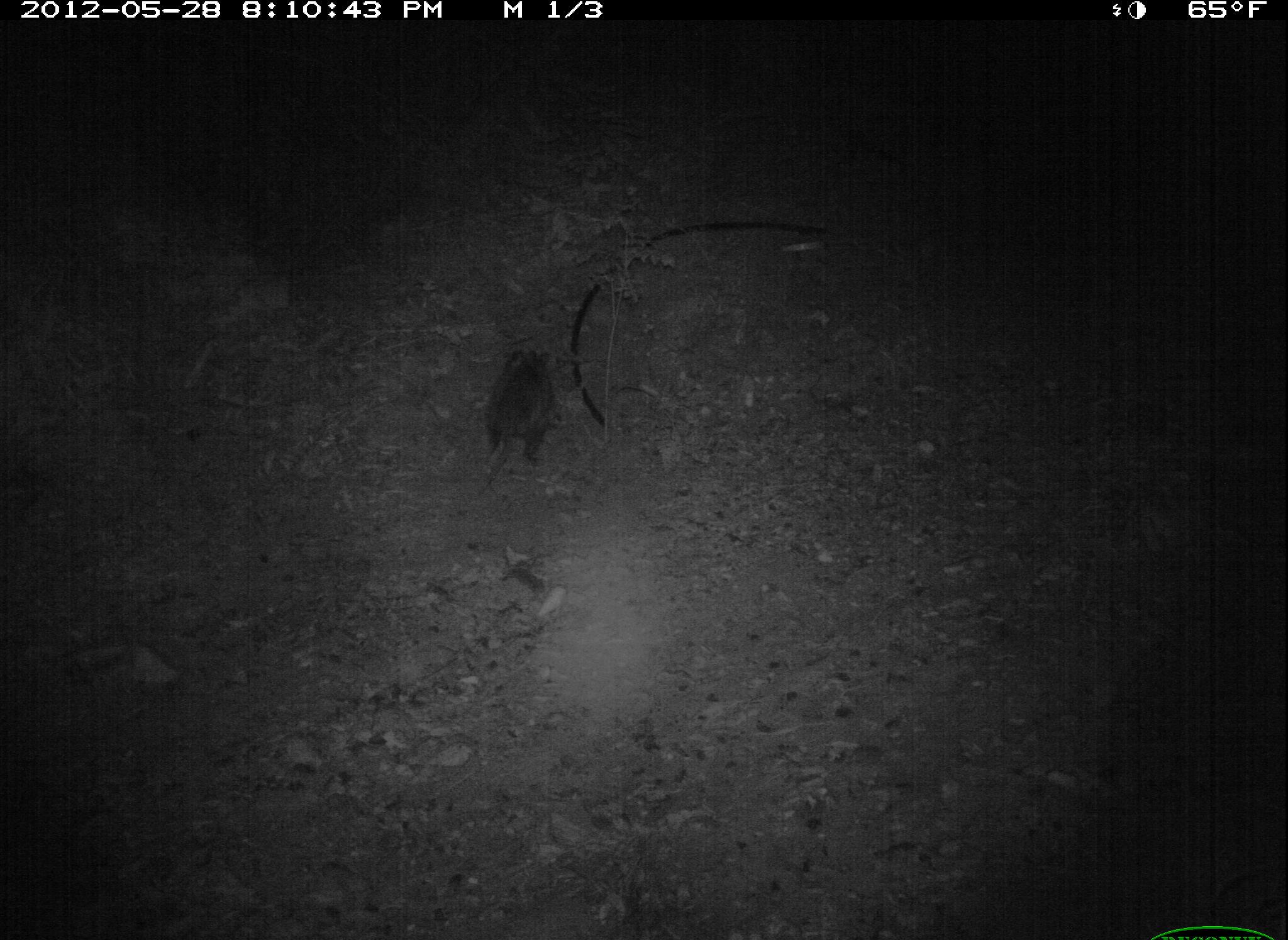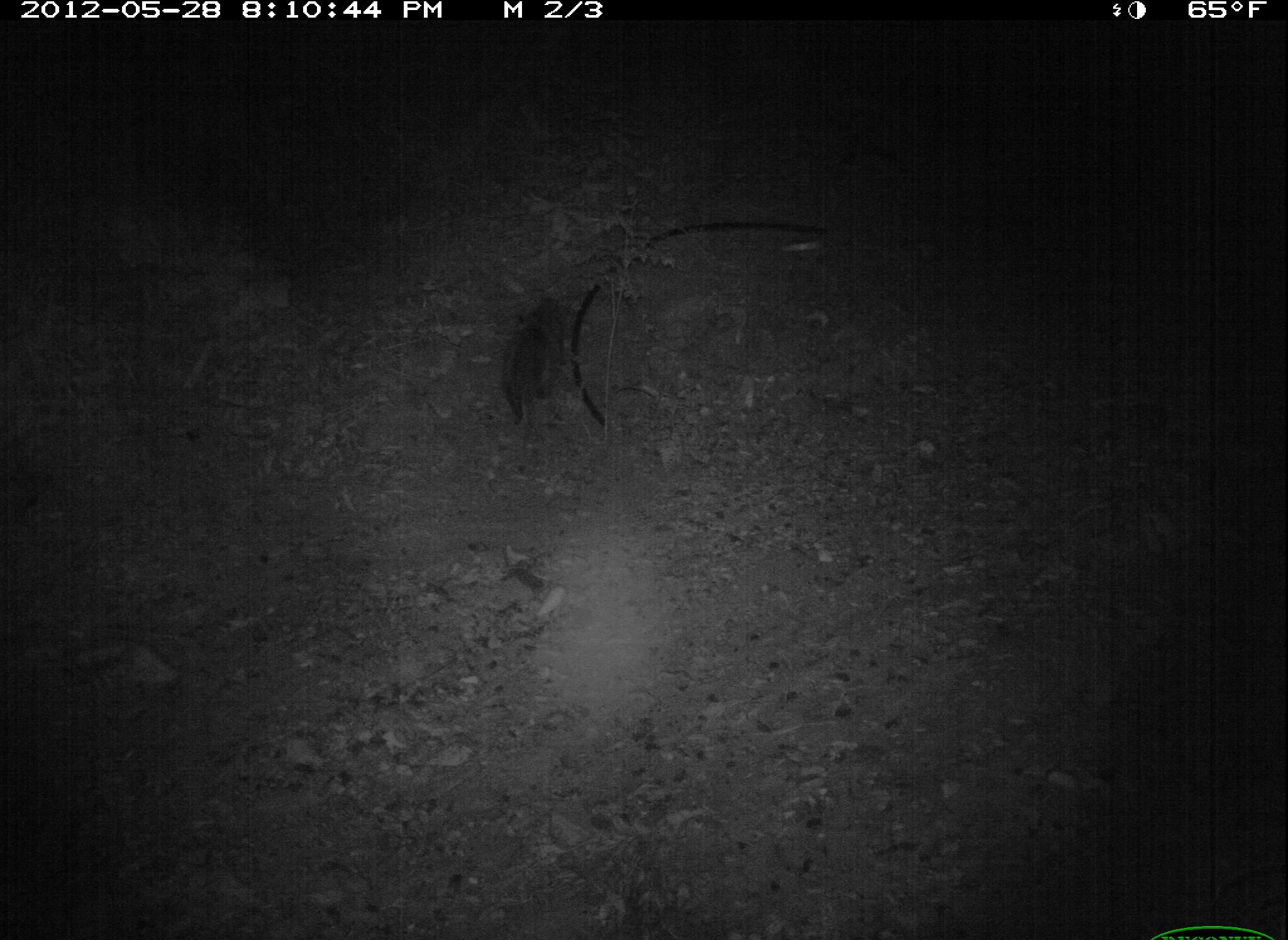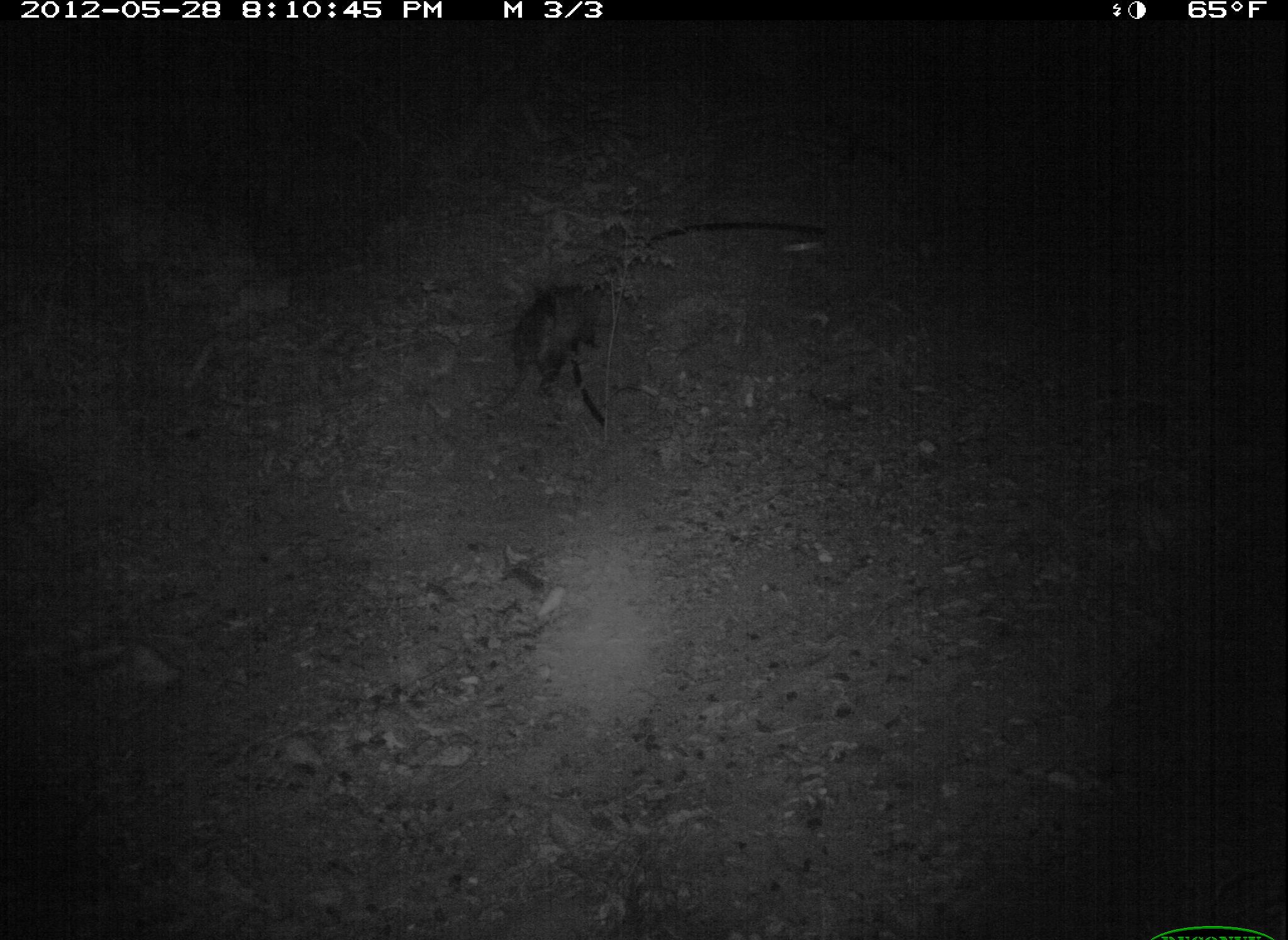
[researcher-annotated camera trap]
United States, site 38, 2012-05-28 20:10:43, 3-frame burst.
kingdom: Animalia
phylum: Chordata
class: Mammalia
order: Didelphimorphia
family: Didelphidae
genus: Didelphis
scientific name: Didelphis virginiana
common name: virginia opossum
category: opossum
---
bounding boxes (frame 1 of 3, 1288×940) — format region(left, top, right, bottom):
opossum: region(470, 335, 576, 493)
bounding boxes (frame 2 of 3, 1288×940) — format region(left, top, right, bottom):
opossum: region(486, 282, 591, 437)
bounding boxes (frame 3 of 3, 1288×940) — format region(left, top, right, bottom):
opossum: region(485, 266, 615, 428)